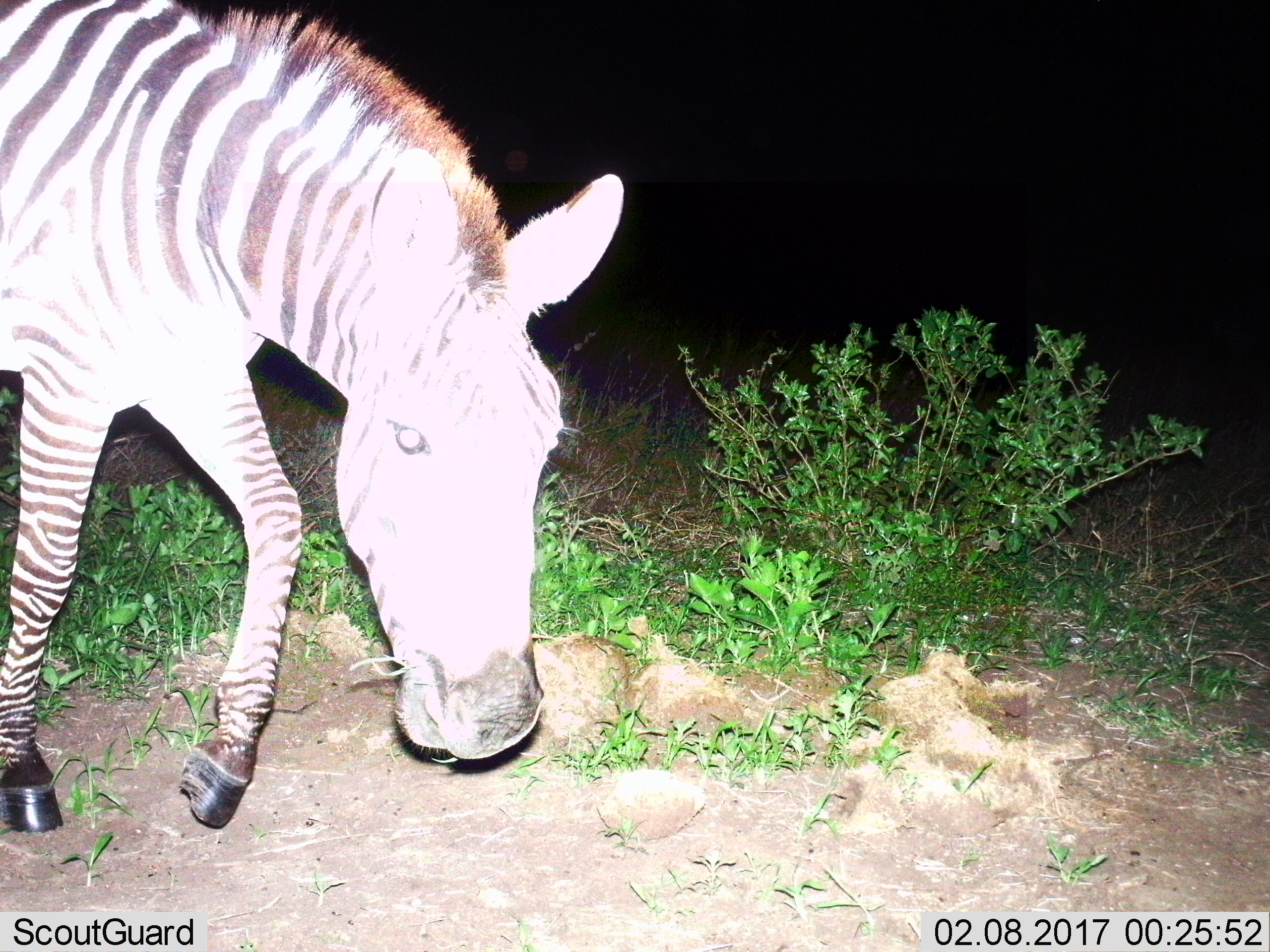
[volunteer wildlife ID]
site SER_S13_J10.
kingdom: Animalia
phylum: Chordata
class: Mammalia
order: Perissodactyla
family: Equidae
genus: Equus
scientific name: Equus quagga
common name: plains zebra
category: zebraplains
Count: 1.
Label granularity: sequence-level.